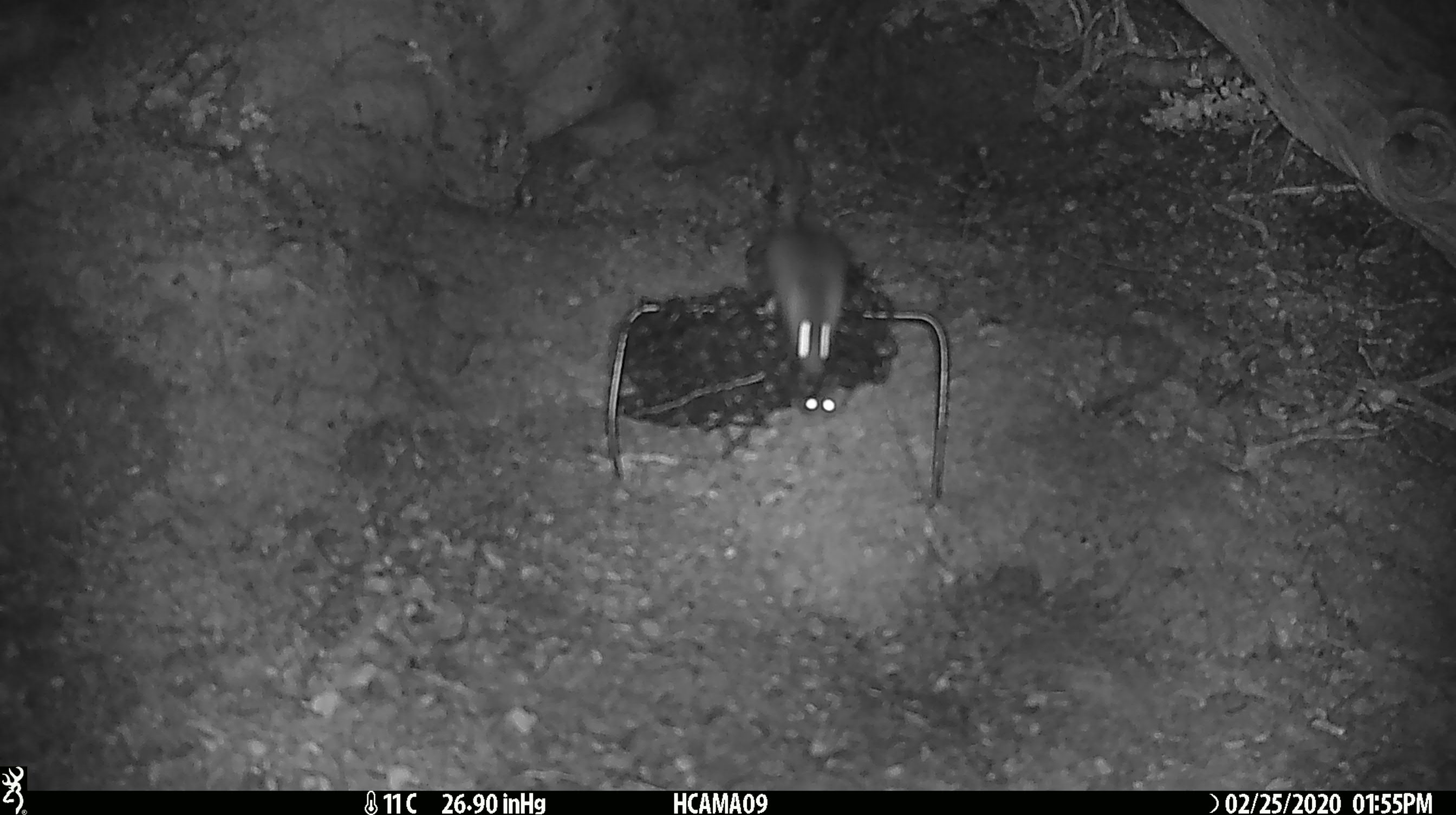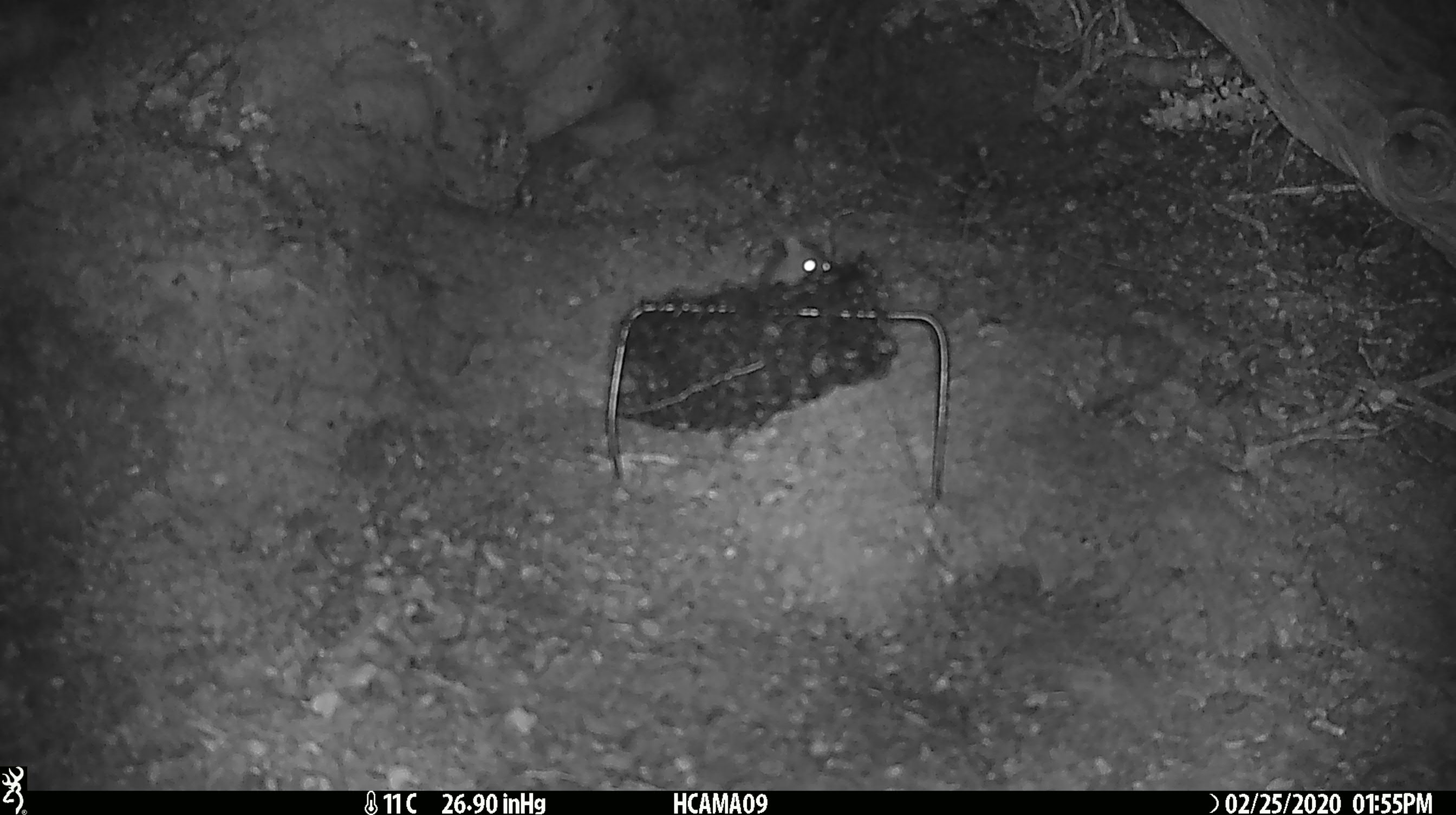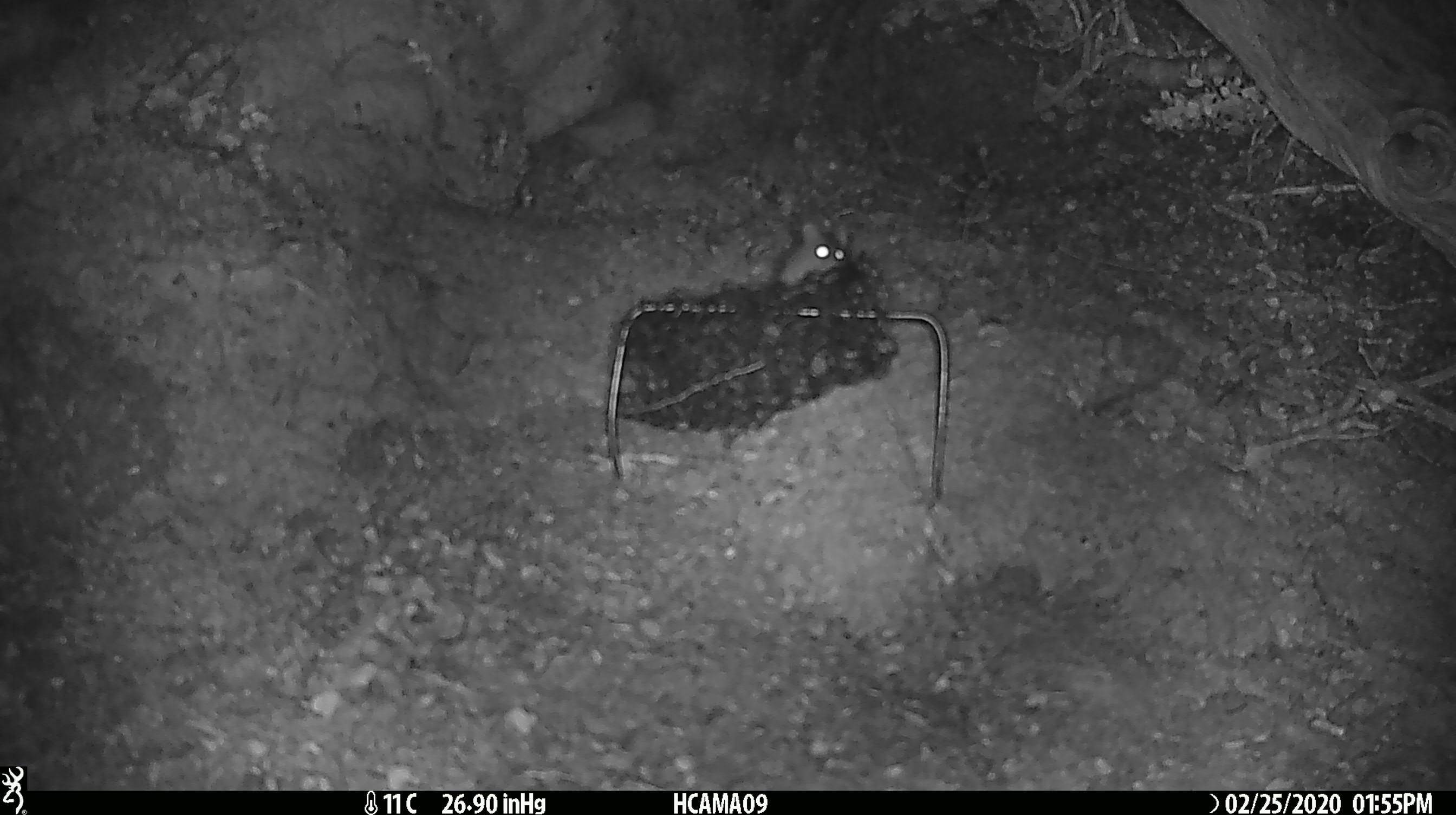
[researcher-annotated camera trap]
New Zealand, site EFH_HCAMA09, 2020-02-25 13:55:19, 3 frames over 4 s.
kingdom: Animalia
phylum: Chordata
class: Mammalia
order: Rodentia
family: Muridae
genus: Mus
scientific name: Mus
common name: mouse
Mouse (Mus).